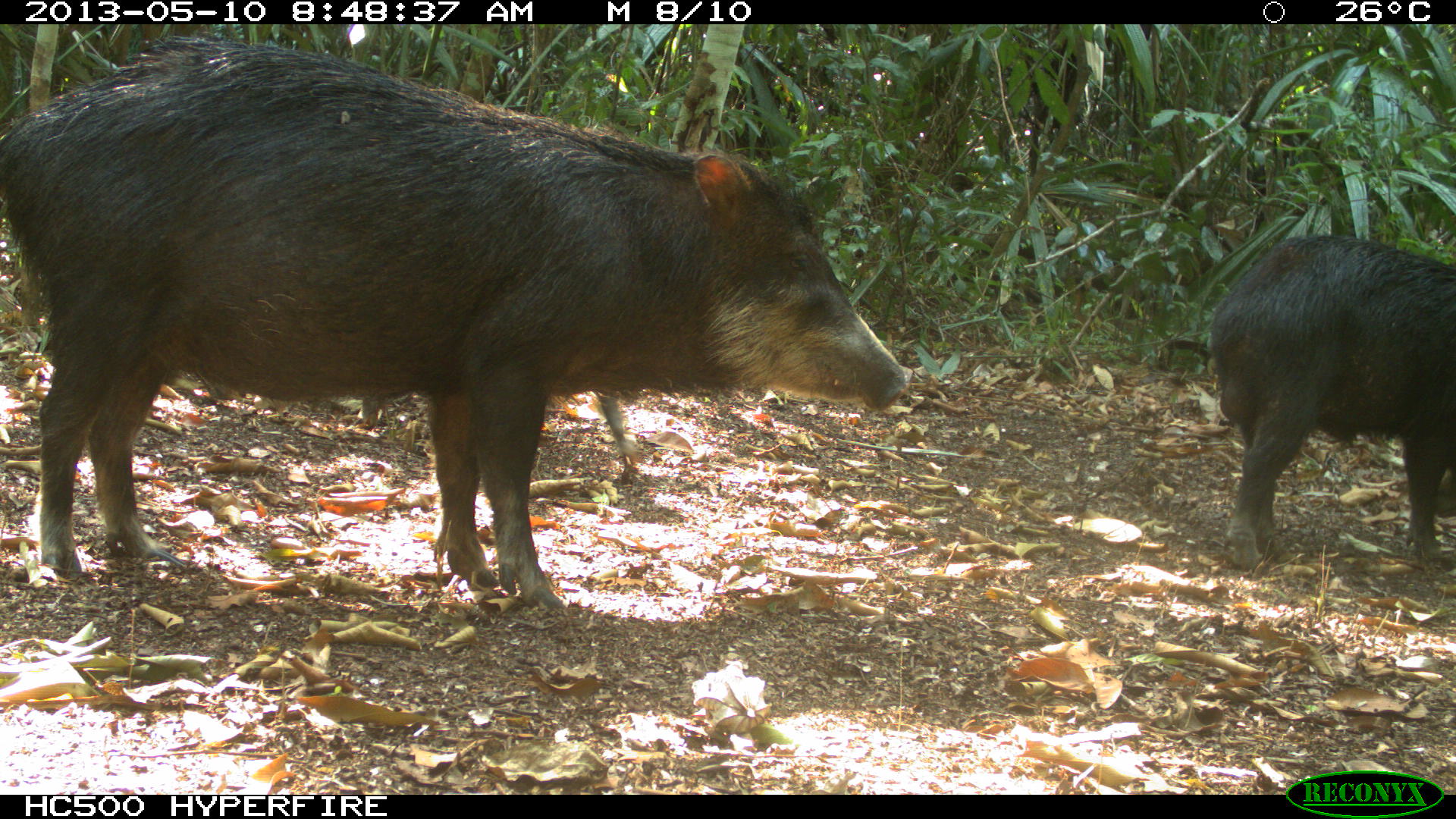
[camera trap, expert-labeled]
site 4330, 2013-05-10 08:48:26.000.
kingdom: Animalia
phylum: Chordata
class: Mammalia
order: Artiodactyla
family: Tayassuidae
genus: Tayassu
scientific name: Tayassu pecari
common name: white-lipped peccary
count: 4